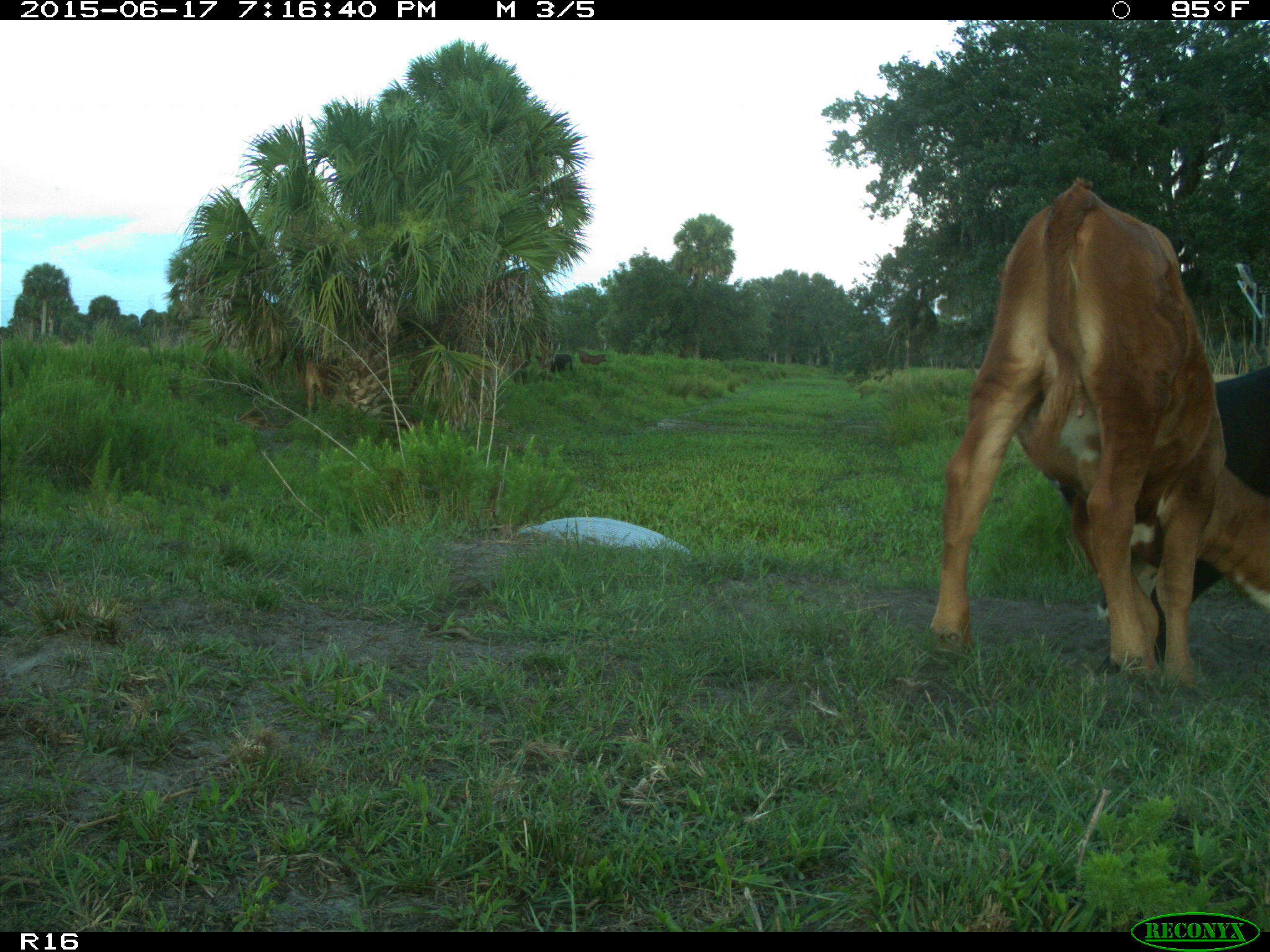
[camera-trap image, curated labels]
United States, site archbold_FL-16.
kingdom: Animalia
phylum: Chordata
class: Mammalia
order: Artiodactyla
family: Bovidae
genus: Bos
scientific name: Bos taurus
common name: domestic cow